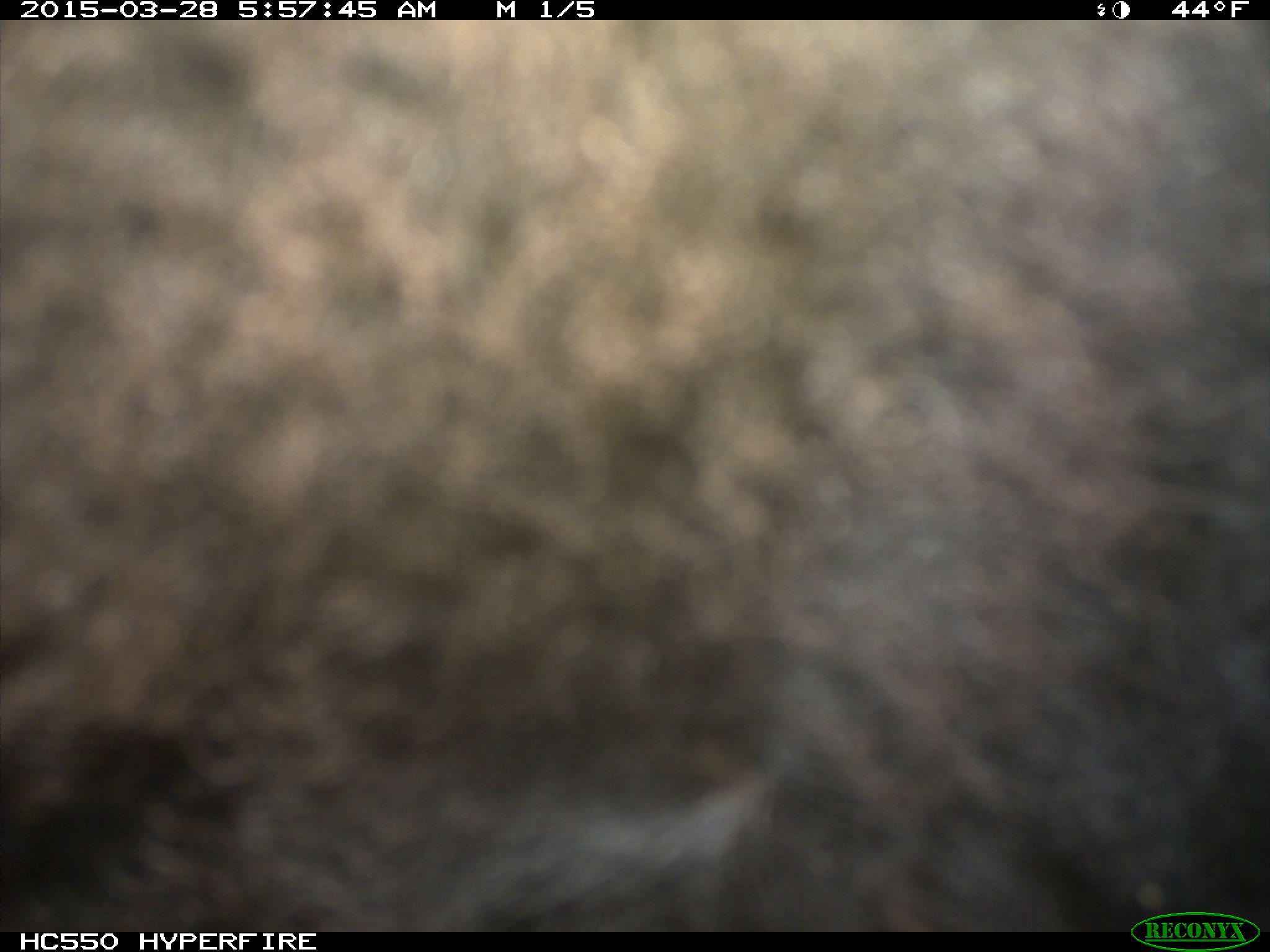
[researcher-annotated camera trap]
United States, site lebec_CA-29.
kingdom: Animalia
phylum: Chordata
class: Mammalia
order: Artiodactyla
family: Bovidae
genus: Bos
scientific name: Bos taurus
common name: domestic cow